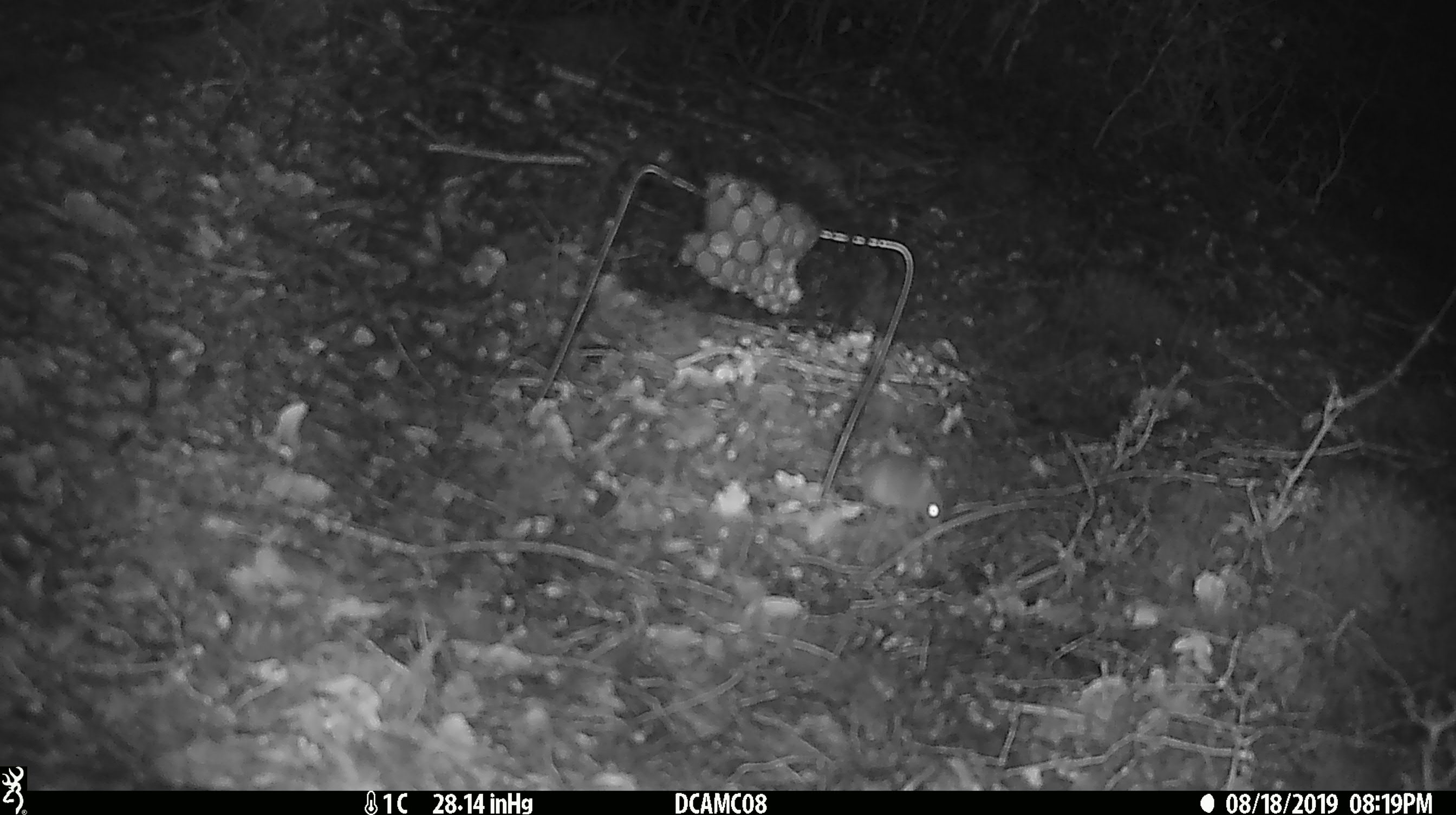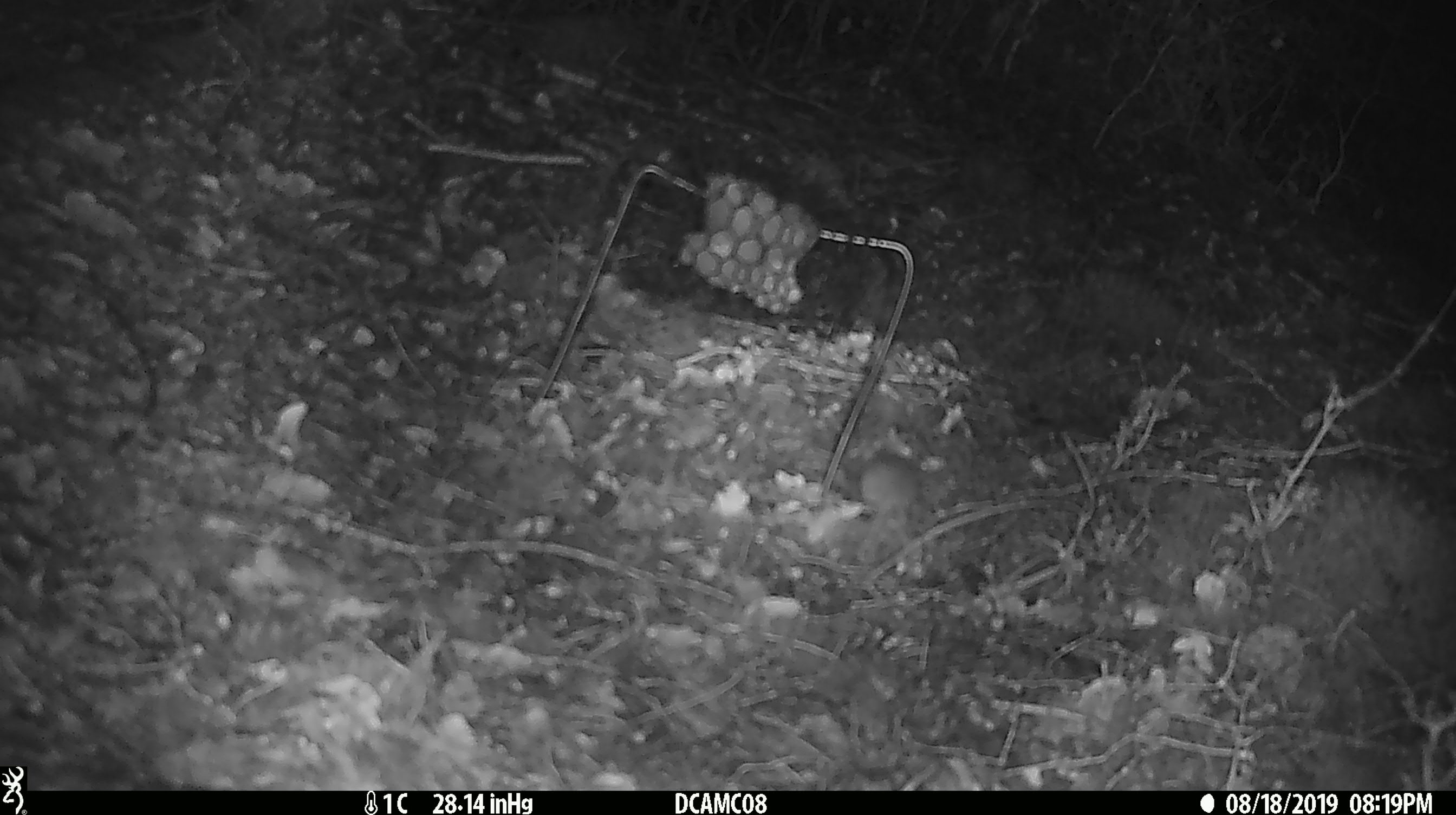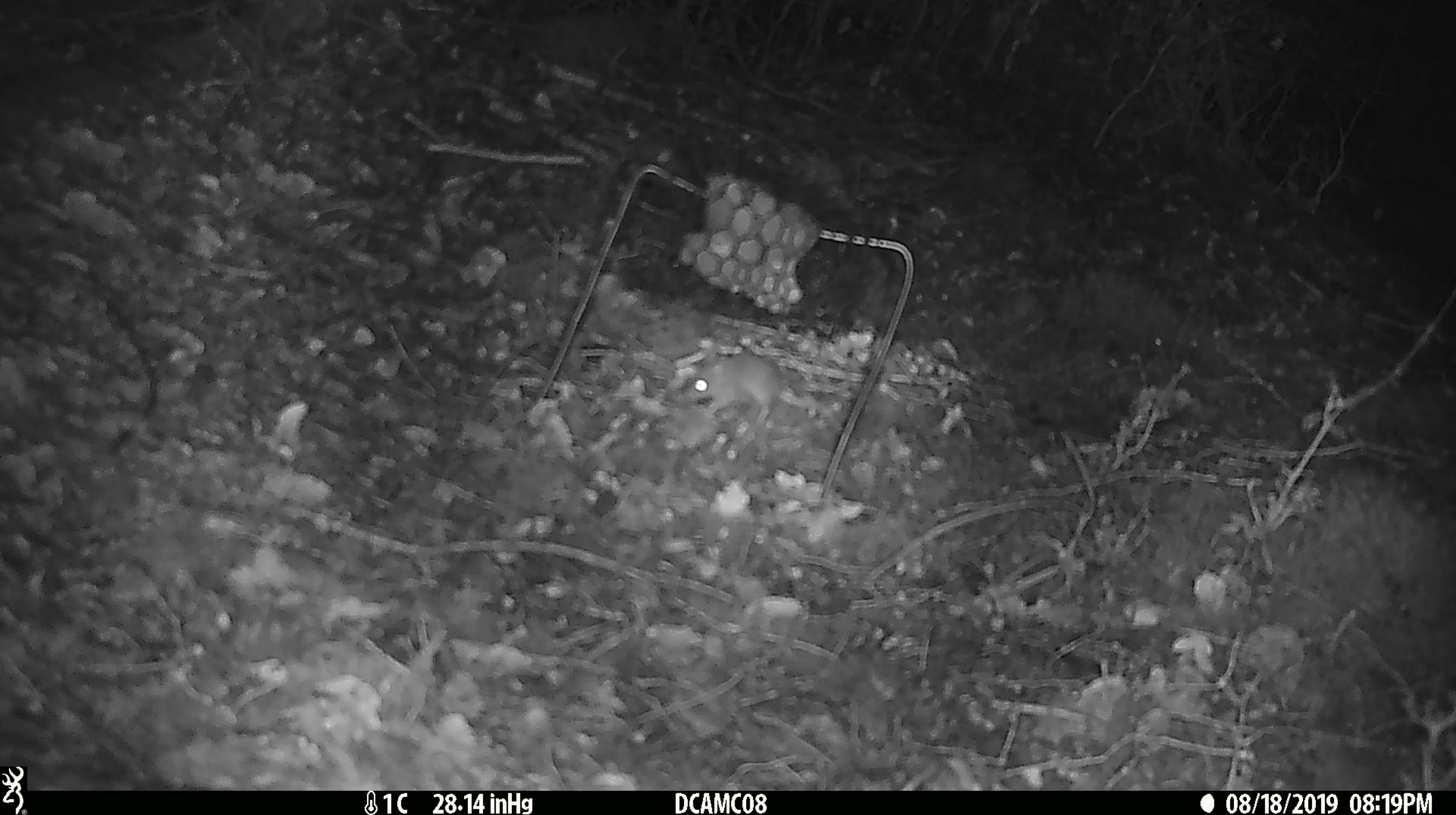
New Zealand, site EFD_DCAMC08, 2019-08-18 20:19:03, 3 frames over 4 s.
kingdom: Animalia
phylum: Chordata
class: Mammalia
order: Rodentia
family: Muridae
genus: Mus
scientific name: Mus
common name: mouse